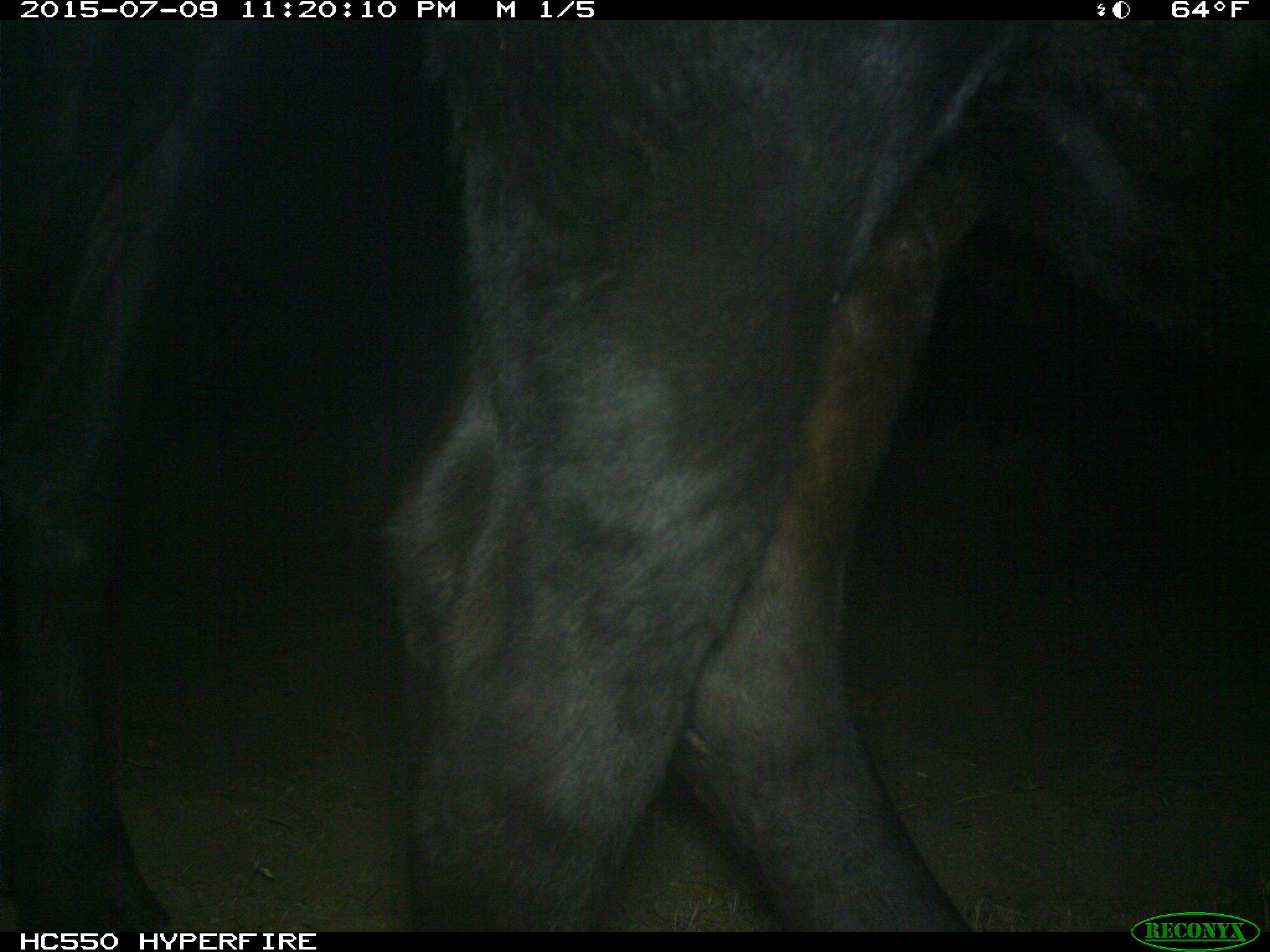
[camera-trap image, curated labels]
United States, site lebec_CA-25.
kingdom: Animalia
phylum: Chordata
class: Mammalia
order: Artiodactyla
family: Bovidae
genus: Bos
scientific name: Bos taurus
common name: domestic cow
Bos taurus (domestic cow).